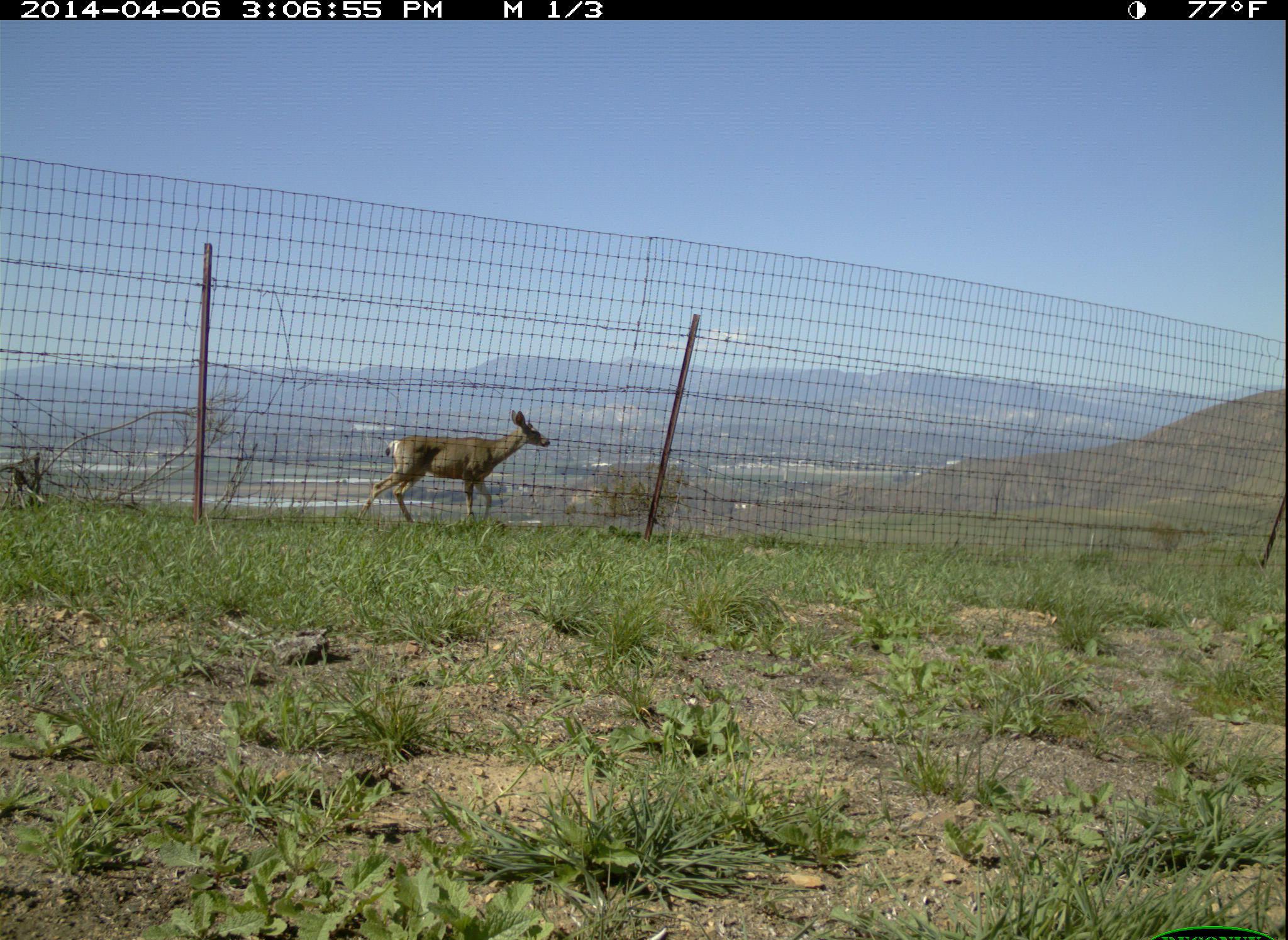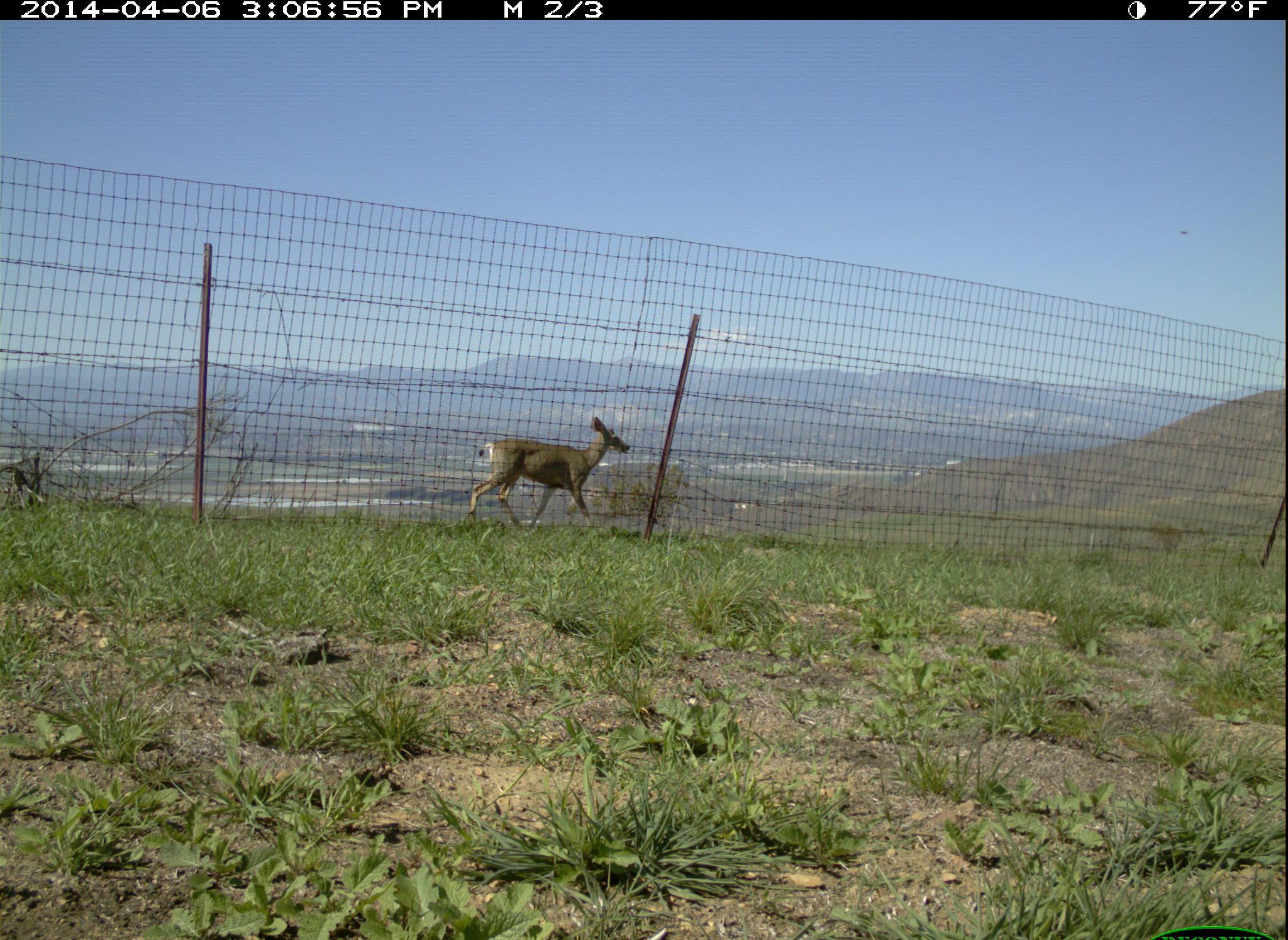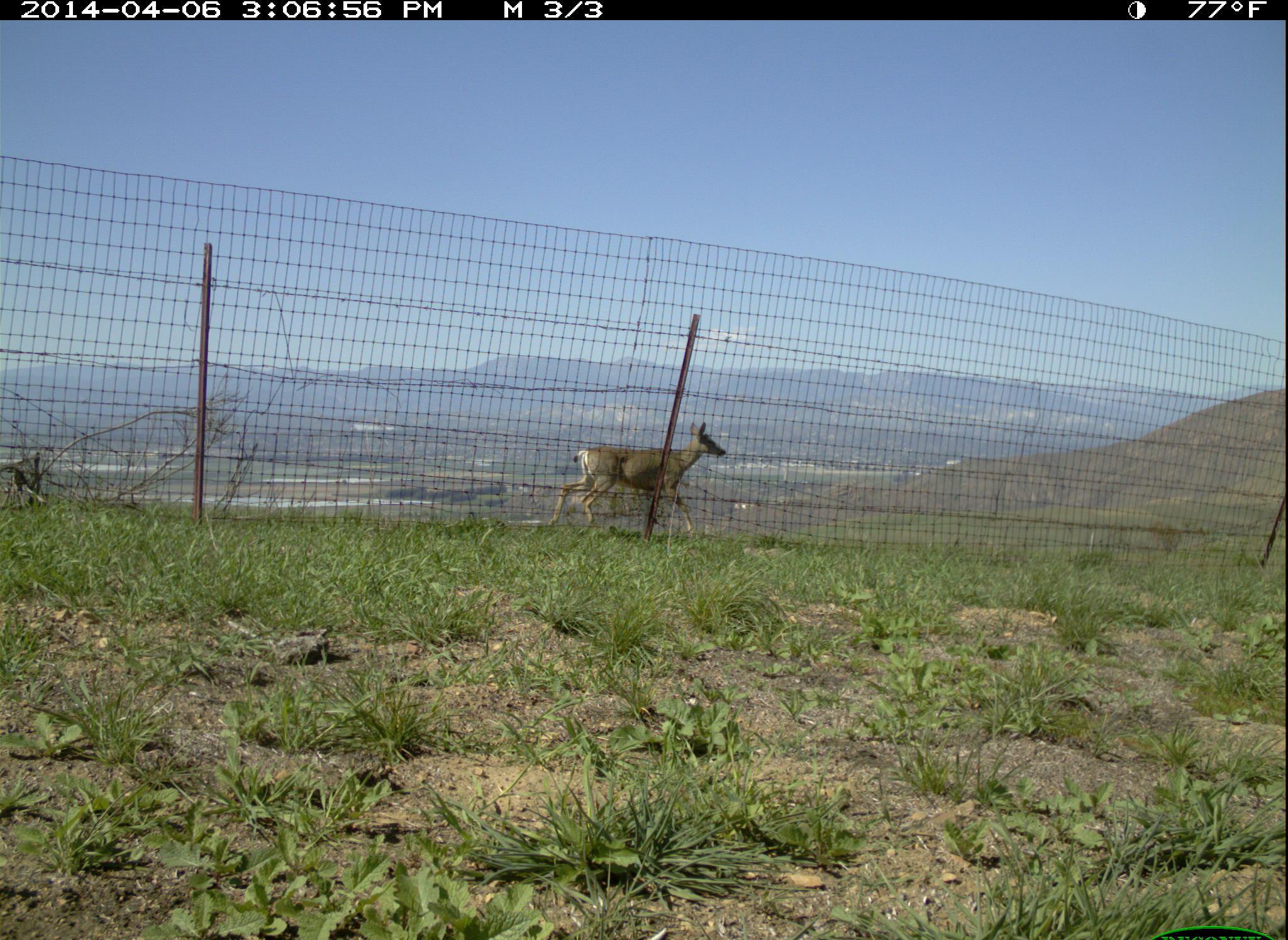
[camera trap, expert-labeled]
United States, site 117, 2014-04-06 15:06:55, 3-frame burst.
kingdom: Animalia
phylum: Chordata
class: Mammalia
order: Artiodactyla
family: Cervidae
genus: Odocoileus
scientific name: Odocoileus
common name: deer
Deer (Odocoileus).